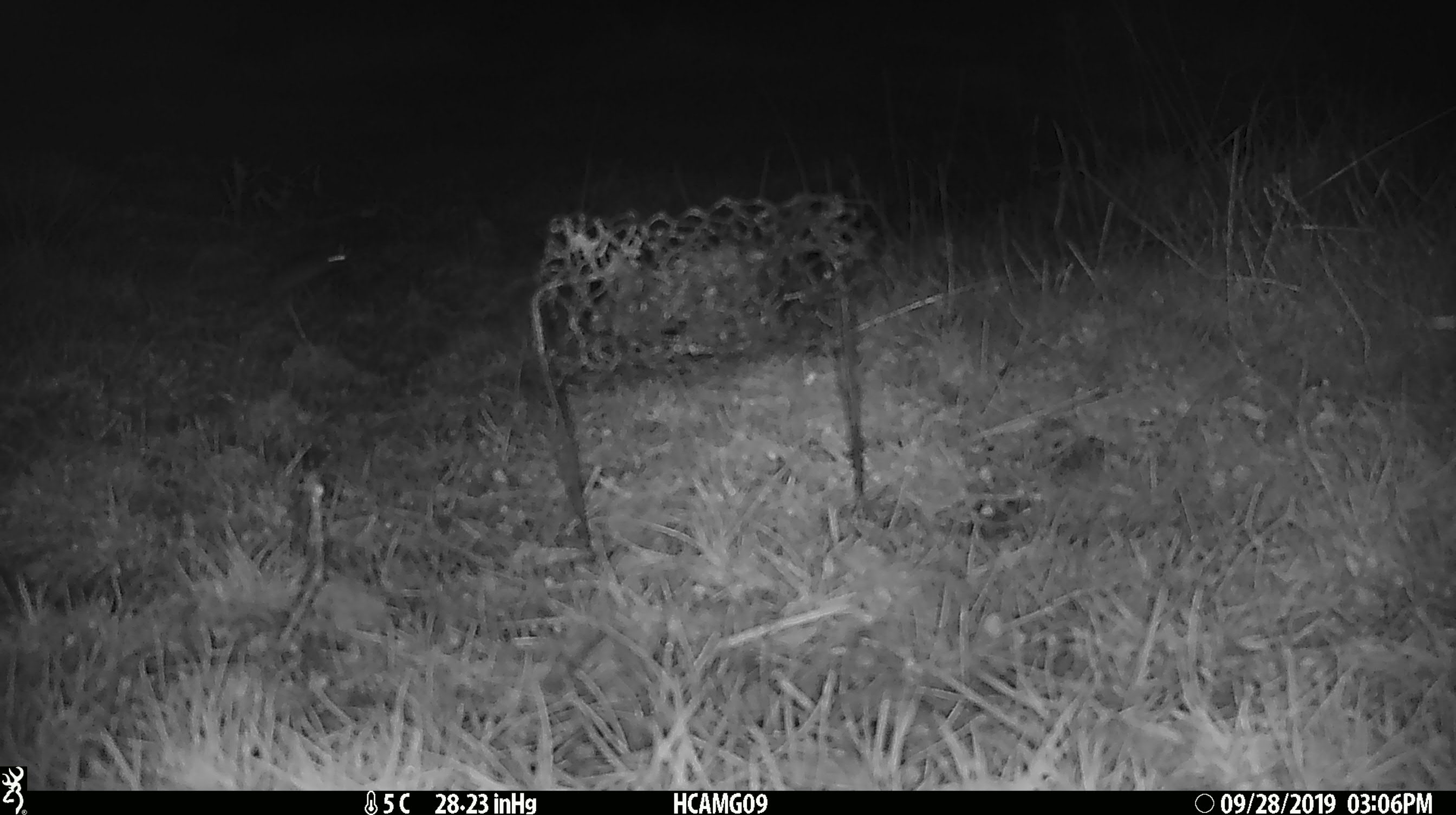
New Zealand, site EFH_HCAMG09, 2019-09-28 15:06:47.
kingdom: Animalia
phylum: Chordata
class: Mammalia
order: Rodentia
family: Muridae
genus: Mus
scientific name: Mus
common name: mouse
Mouse (Mus).